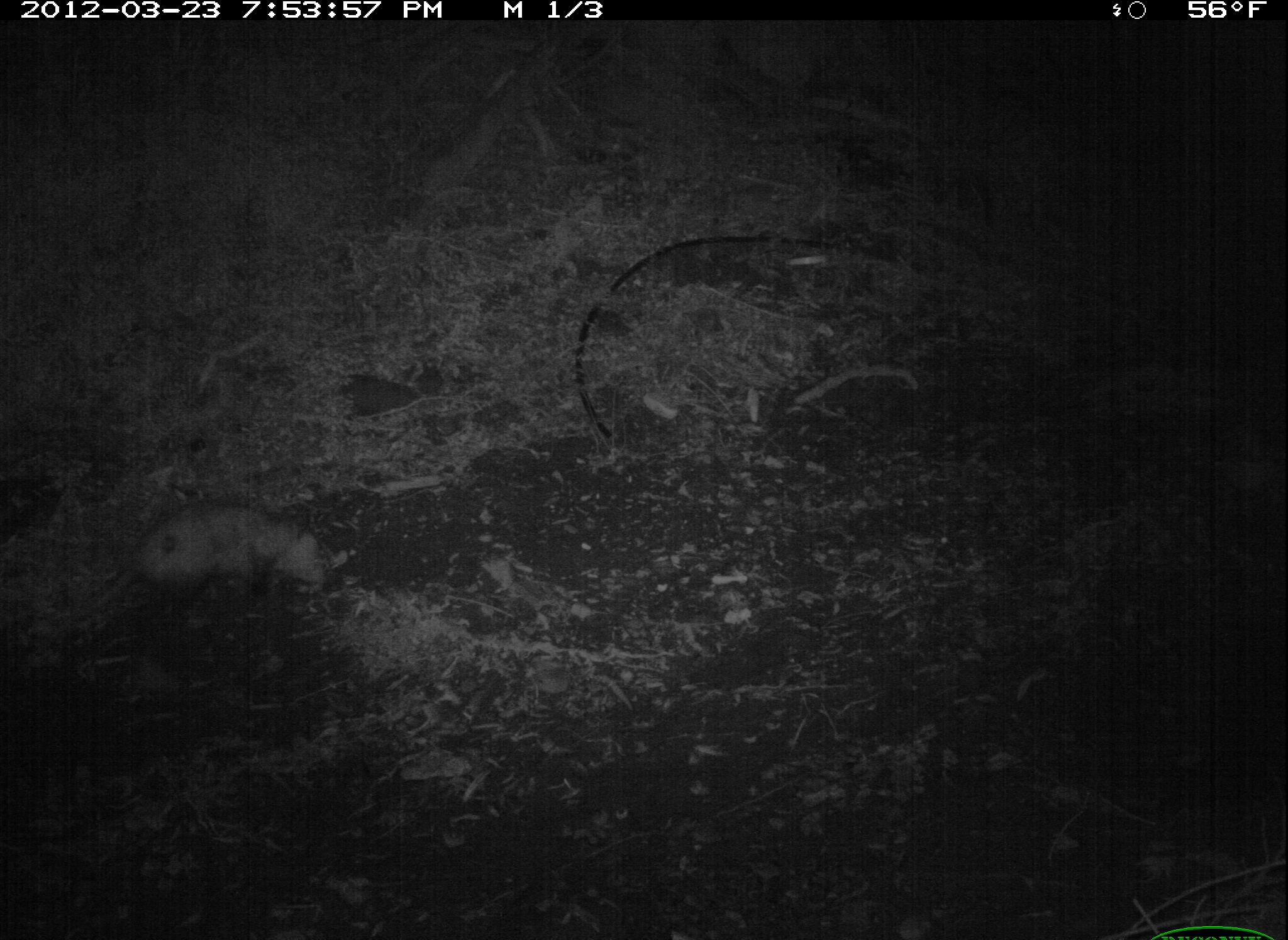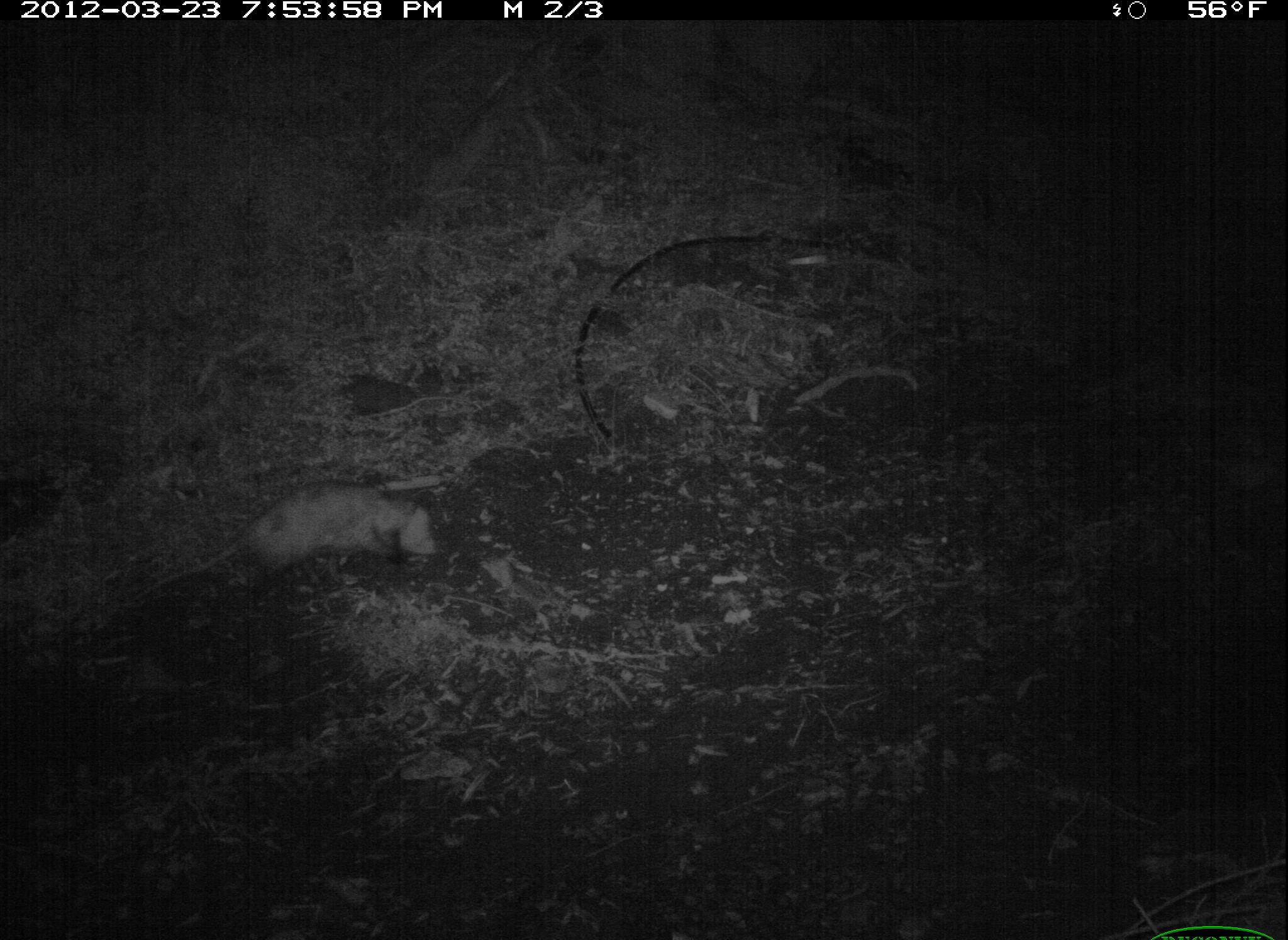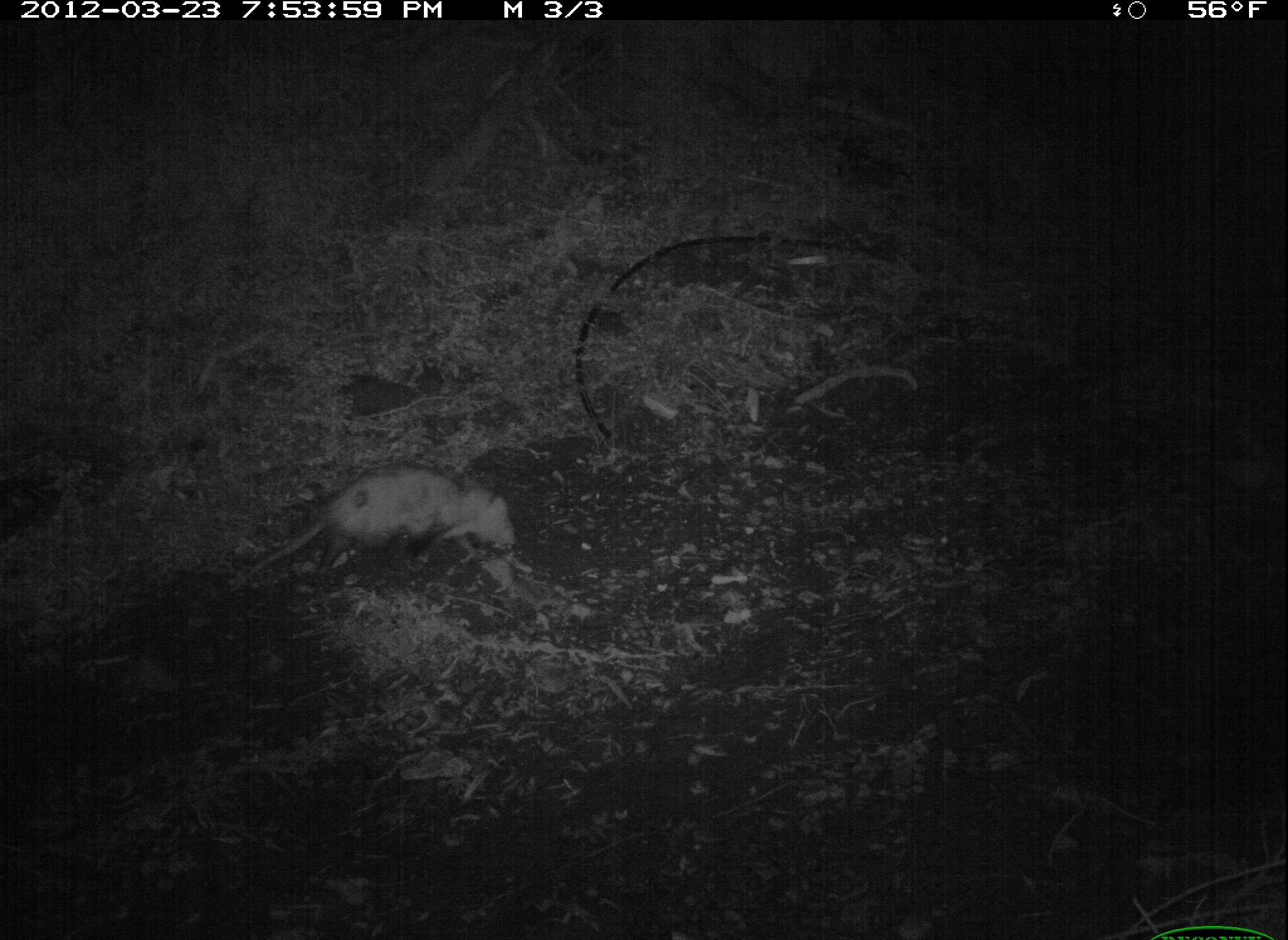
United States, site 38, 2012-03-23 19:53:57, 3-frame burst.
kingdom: Animalia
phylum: Chordata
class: Mammalia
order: Didelphimorphia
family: Didelphidae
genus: Didelphis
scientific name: Didelphis virginiana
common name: virginia opossum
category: opossum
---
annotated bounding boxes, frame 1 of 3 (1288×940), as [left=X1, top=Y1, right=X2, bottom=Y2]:
opossum: [left=66, top=491, right=356, bottom=654]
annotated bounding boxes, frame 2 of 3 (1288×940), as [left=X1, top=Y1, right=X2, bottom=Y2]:
opossum: [left=198, top=477, right=440, bottom=602]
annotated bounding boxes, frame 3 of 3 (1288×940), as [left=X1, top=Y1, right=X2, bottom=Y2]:
opossum: [left=230, top=449, right=525, bottom=590]